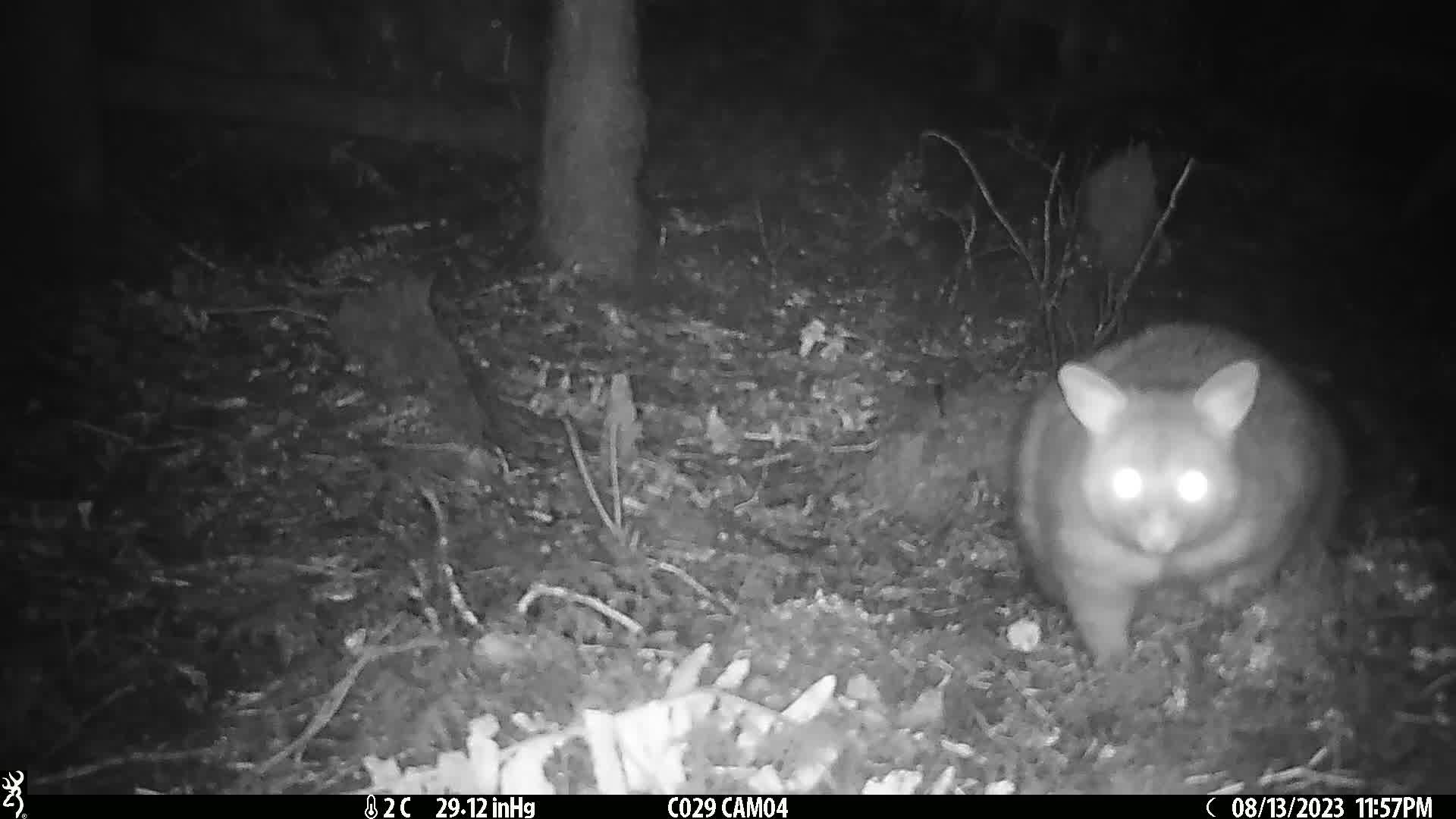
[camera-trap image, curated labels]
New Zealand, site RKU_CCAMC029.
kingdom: Animalia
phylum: Chordata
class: Mammalia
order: Diprotodontia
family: Phalangeridae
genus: Trichosurus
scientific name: Trichosurus vulpecula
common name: common brushtail possum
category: possum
Possum (common brushtail possum) (Trichosurus vulpecula).